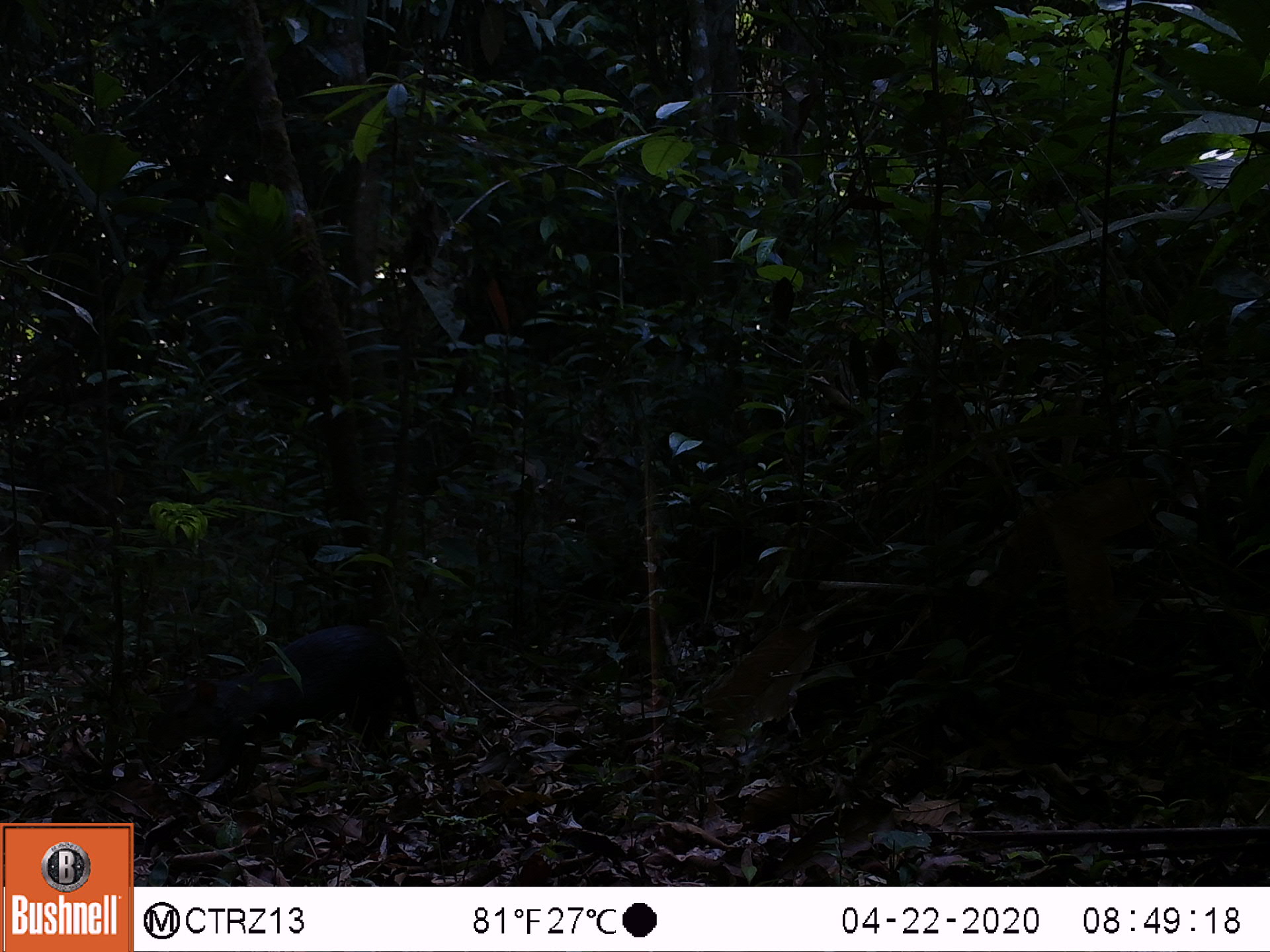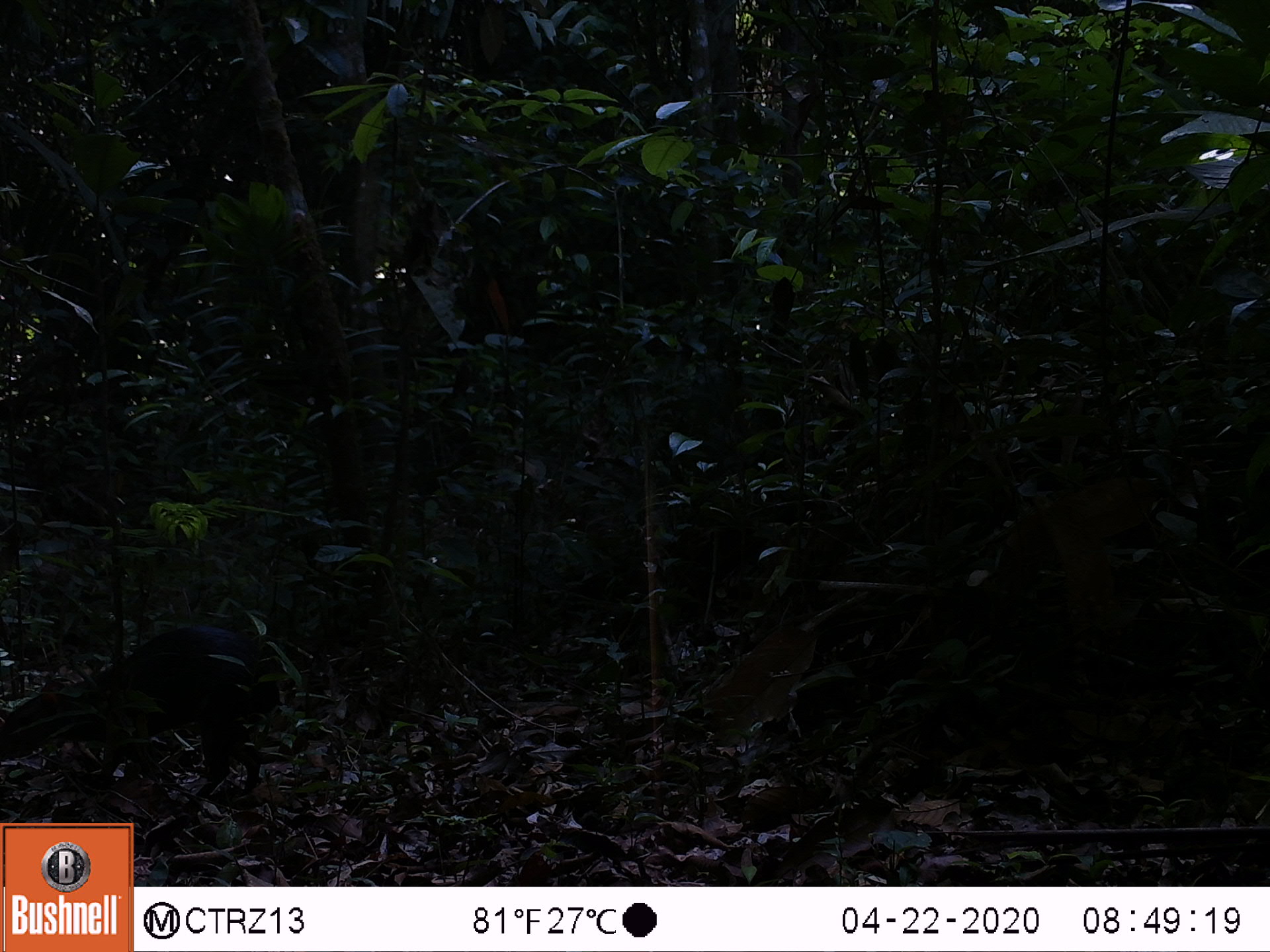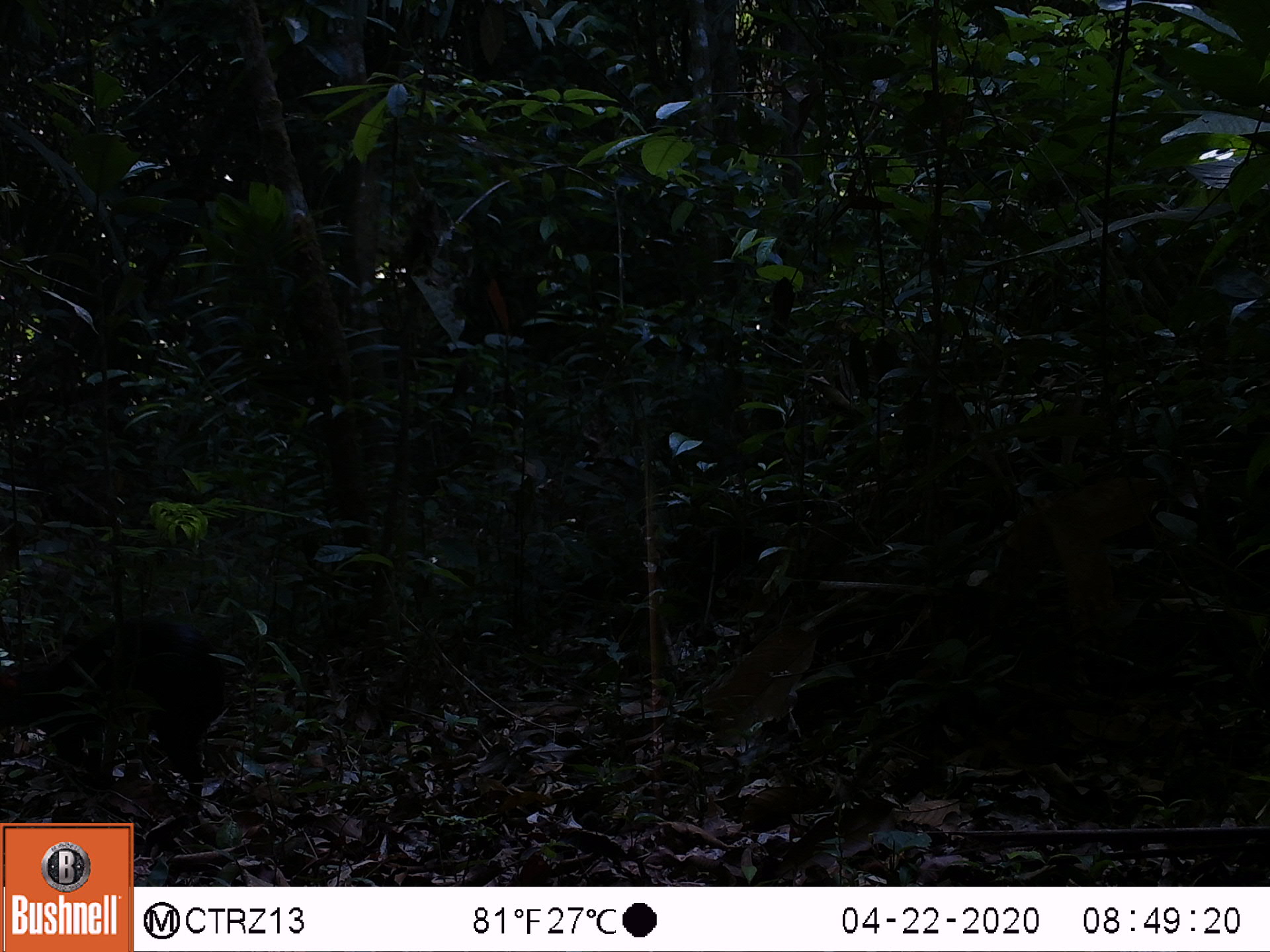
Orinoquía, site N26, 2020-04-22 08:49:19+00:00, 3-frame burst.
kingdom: Animalia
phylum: Chordata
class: Mammalia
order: Rodentia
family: Dasyproctidae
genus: Dasyprocta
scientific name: Dasyprocta fuliginosa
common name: black agouti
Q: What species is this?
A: Black agouti (Dasyprocta fuliginosa).